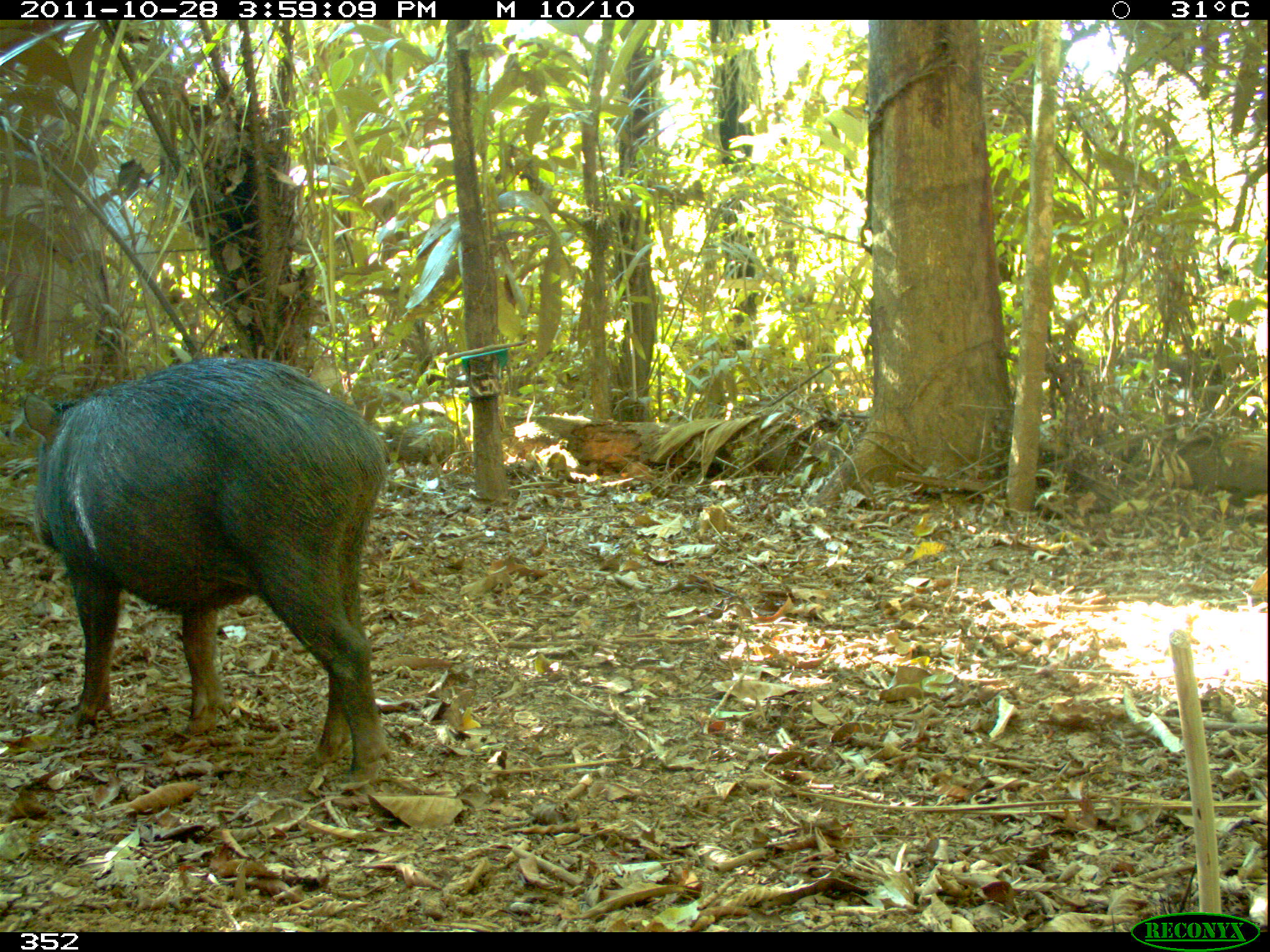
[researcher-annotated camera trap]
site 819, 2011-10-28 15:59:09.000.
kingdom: Animalia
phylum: Chordata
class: Mammalia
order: Artiodactyla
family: Tayassuidae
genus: Tayassu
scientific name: Tayassu pecari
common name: white-lipped peccary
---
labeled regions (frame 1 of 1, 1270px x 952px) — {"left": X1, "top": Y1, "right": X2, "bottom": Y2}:
tayassu pecari: {"left": 21, "top": 356, "right": 398, "bottom": 792}